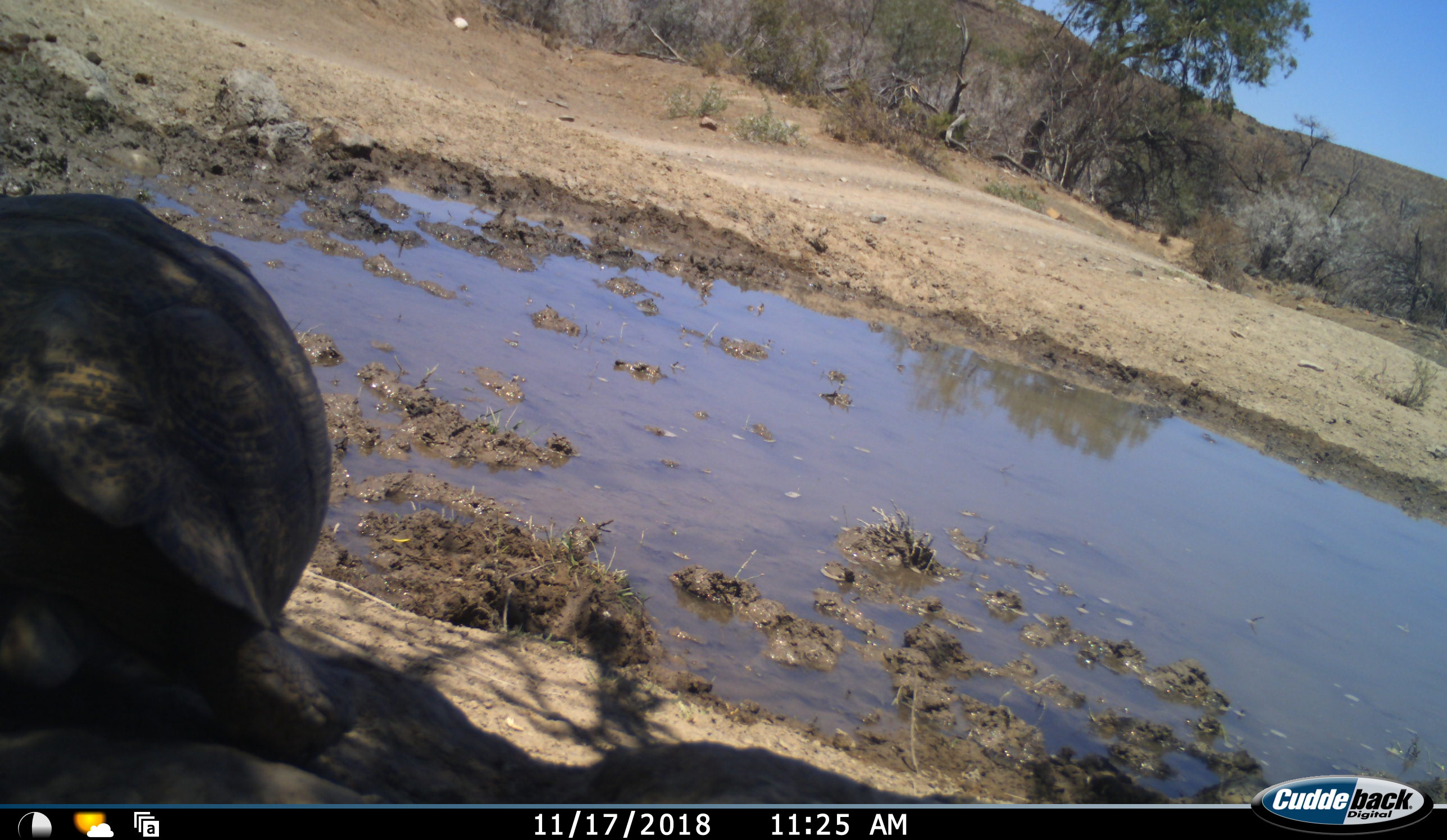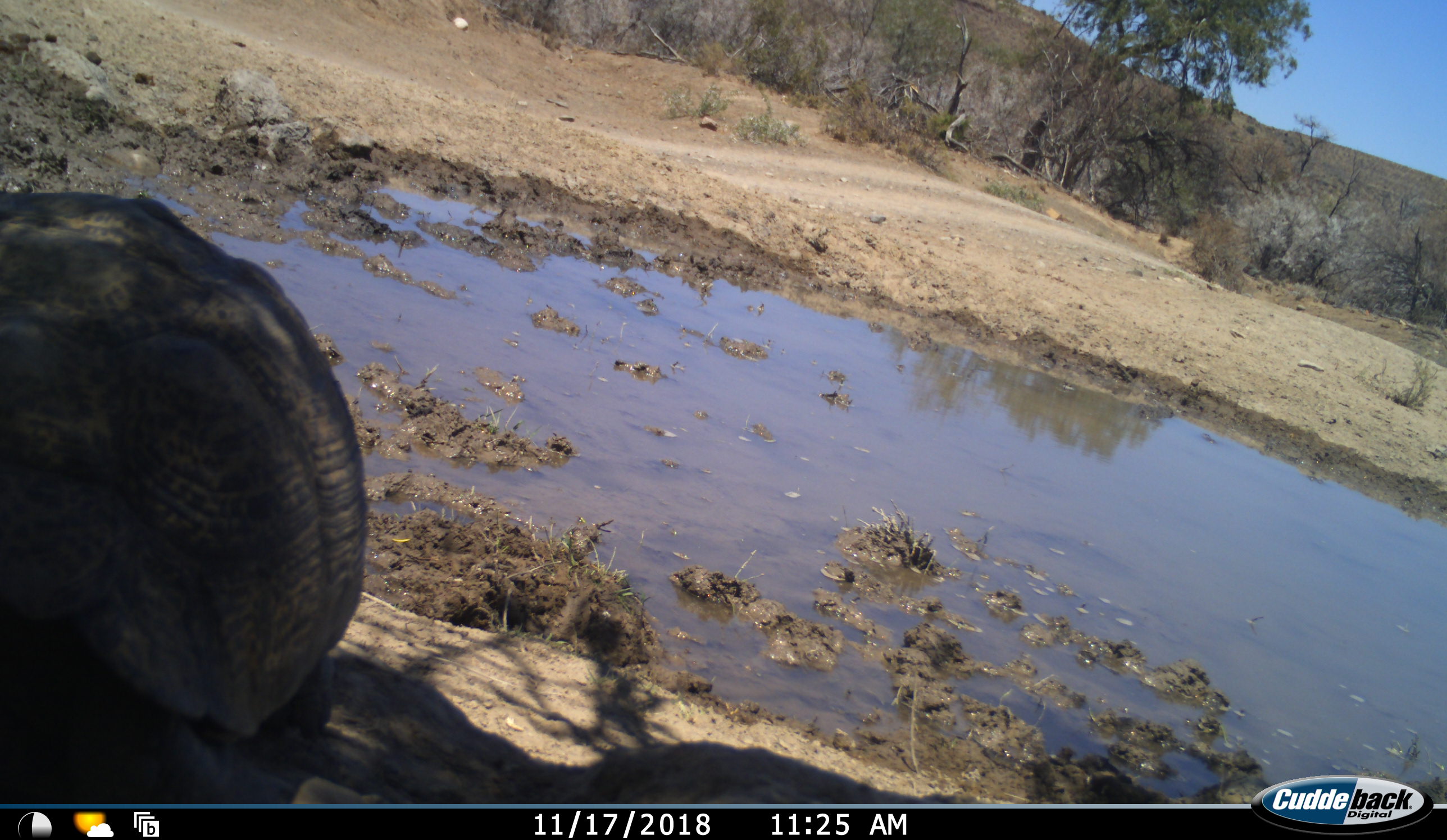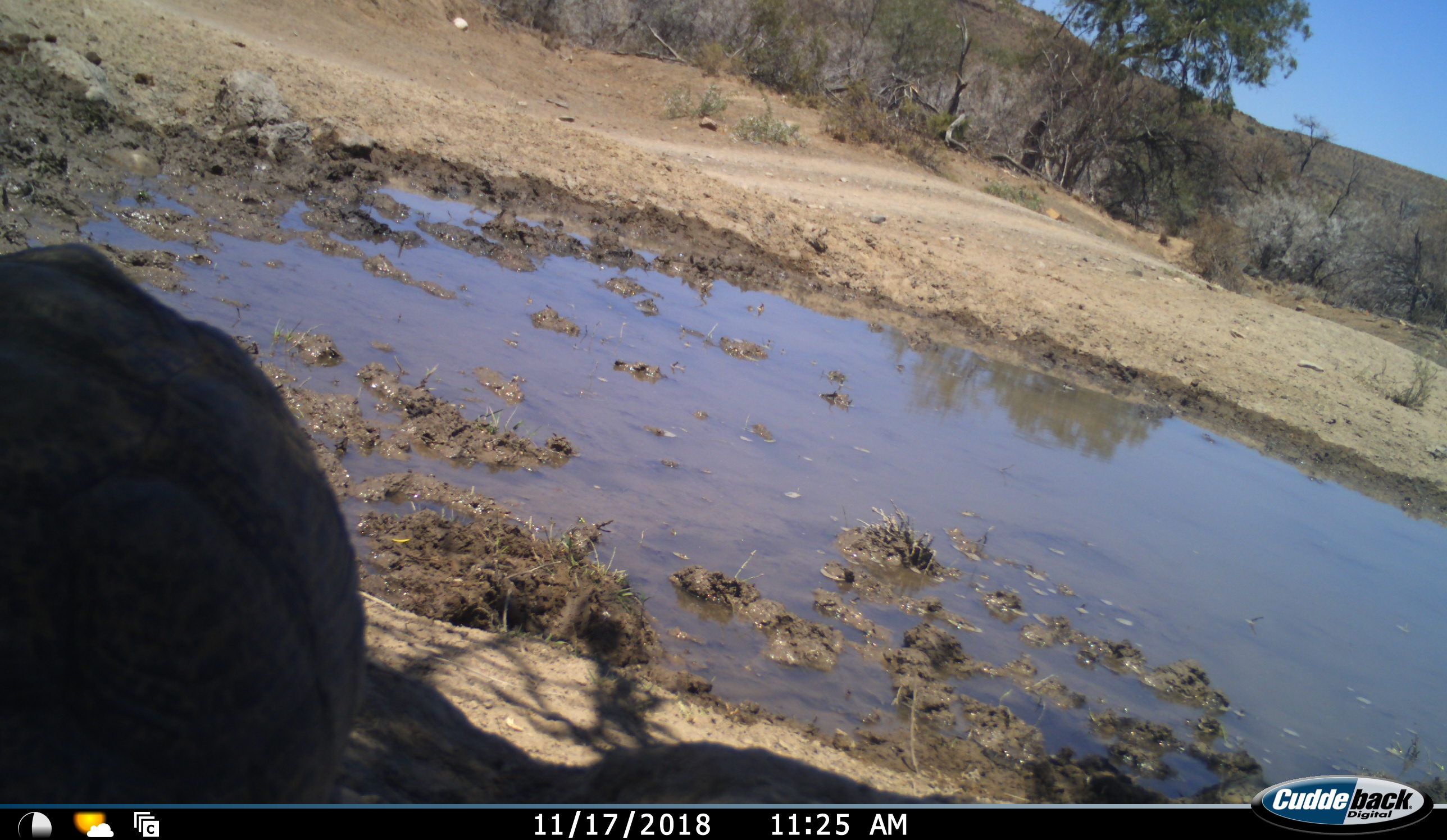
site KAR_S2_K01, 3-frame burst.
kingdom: Animalia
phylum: Chordata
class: Reptilia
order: Testudines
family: Testudinidae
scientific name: Testudinidae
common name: tortoise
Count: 1.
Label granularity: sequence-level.